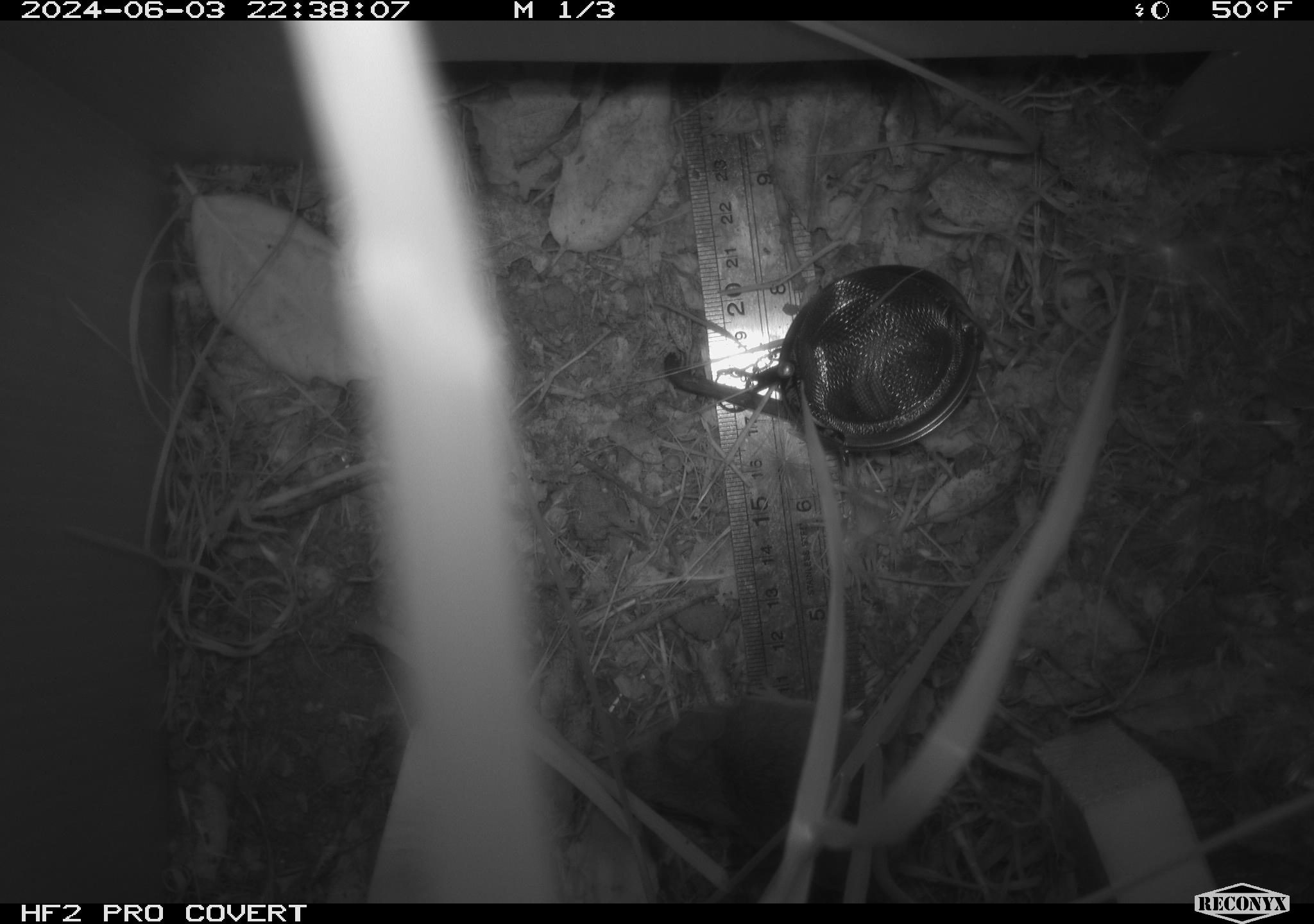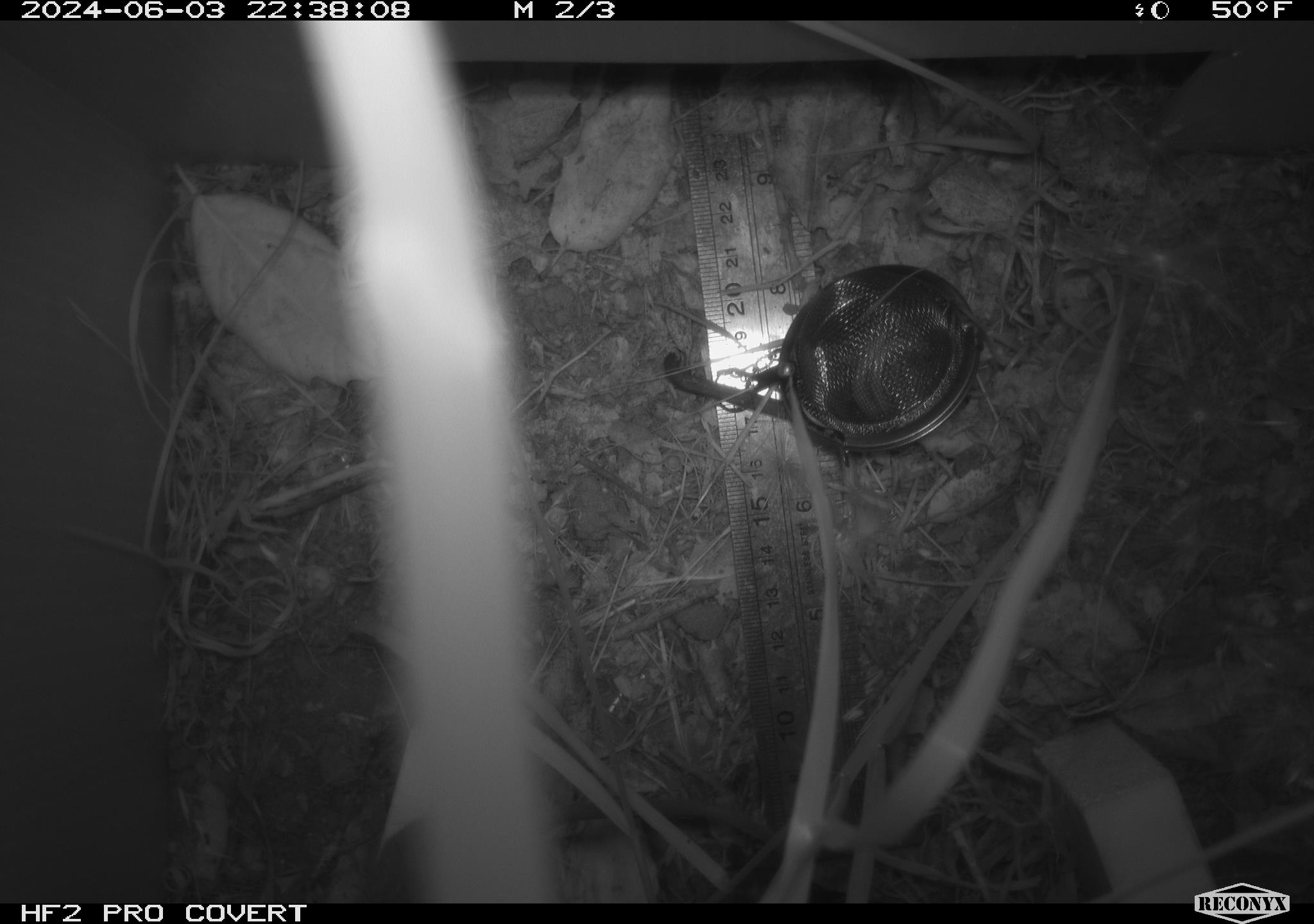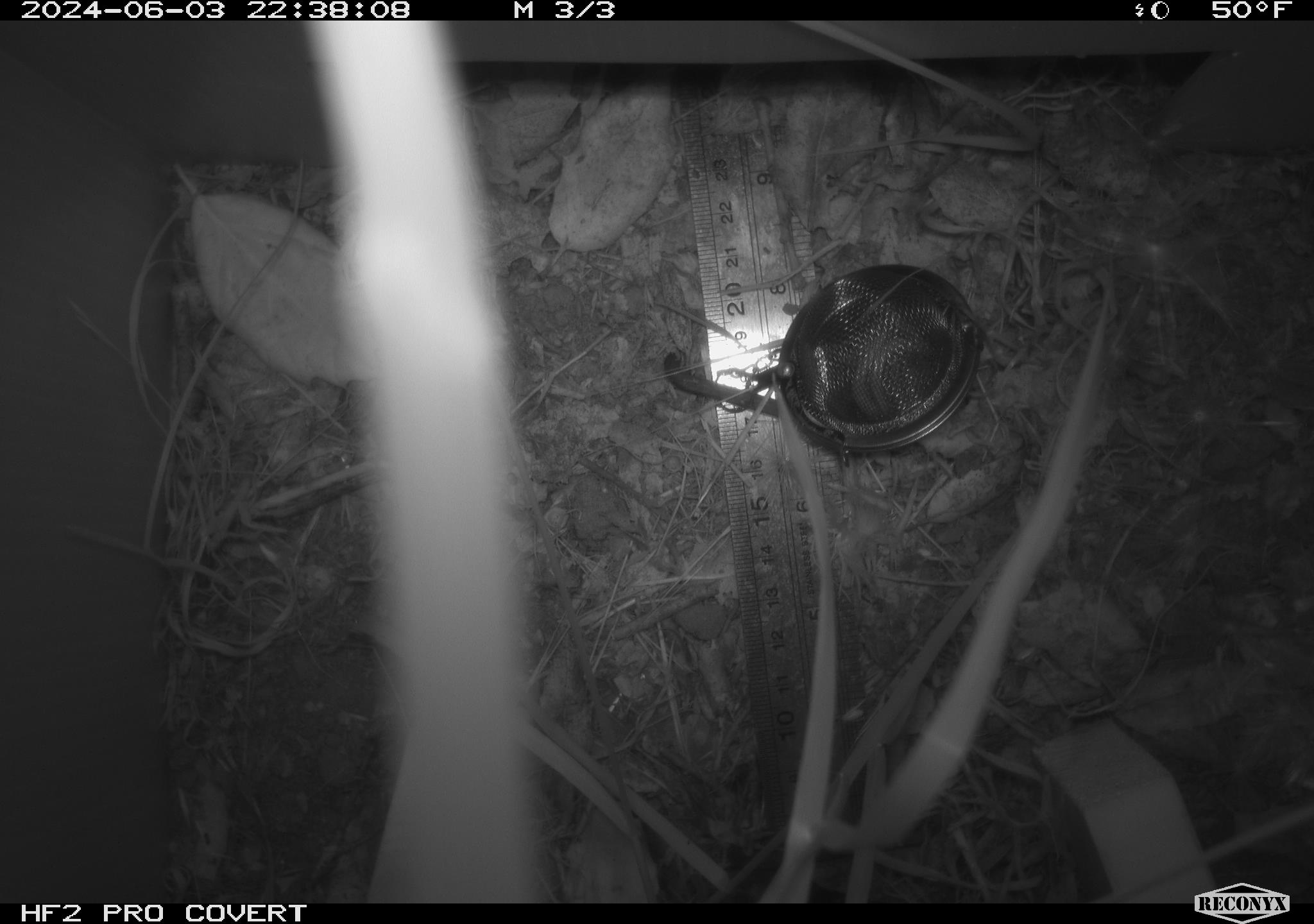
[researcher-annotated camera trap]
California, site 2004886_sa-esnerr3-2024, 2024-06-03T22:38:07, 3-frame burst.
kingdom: Animalia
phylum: Chordata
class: Mammalia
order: Rodentia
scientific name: Rodentia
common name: rodent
Rodent (Rodentia).